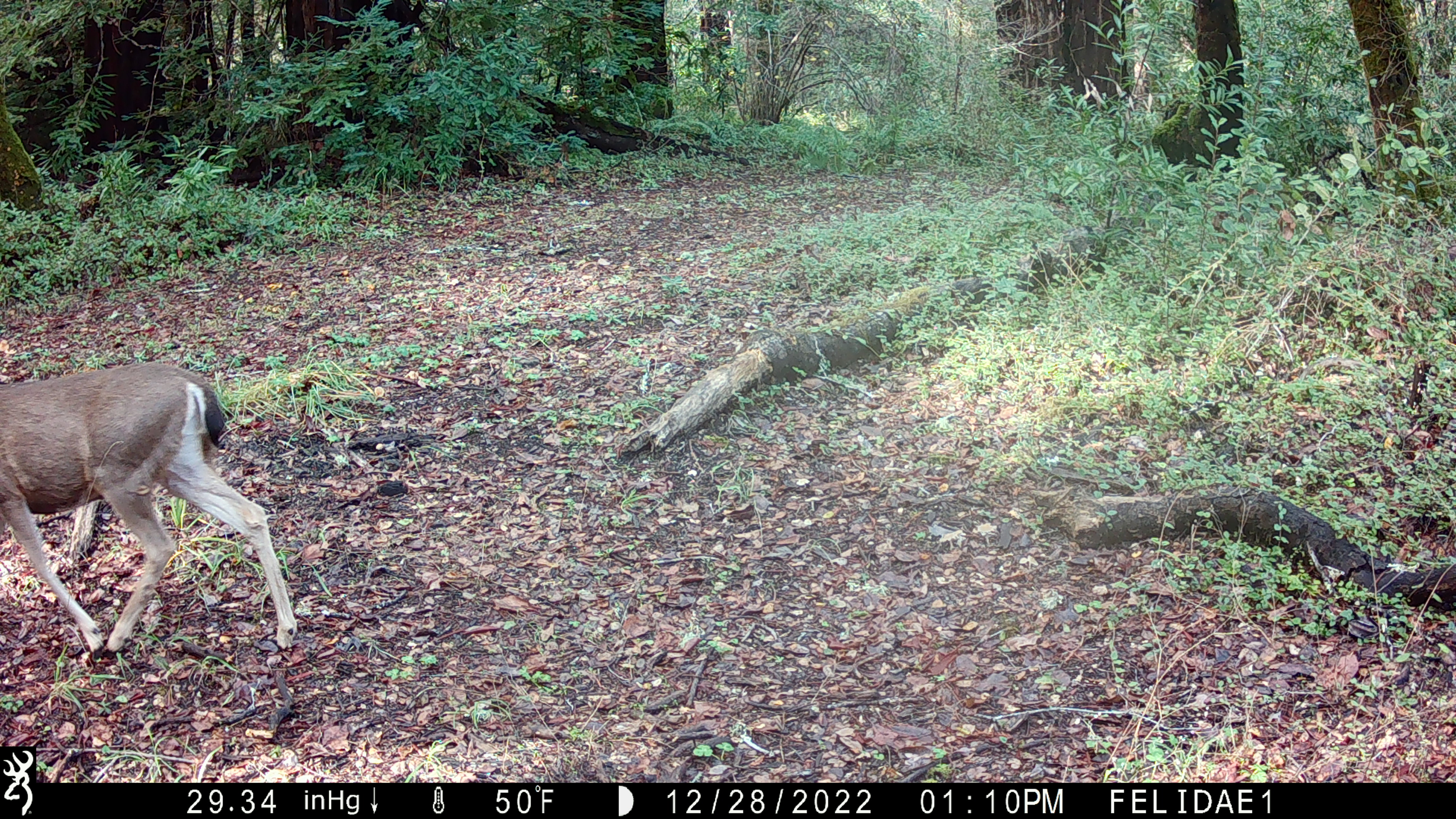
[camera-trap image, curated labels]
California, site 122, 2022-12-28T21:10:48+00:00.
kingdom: Animalia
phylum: Chordata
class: Mammalia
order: Artiodactyla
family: Cervidae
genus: Odocoileus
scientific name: Odocoileus hemionus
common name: mule deer